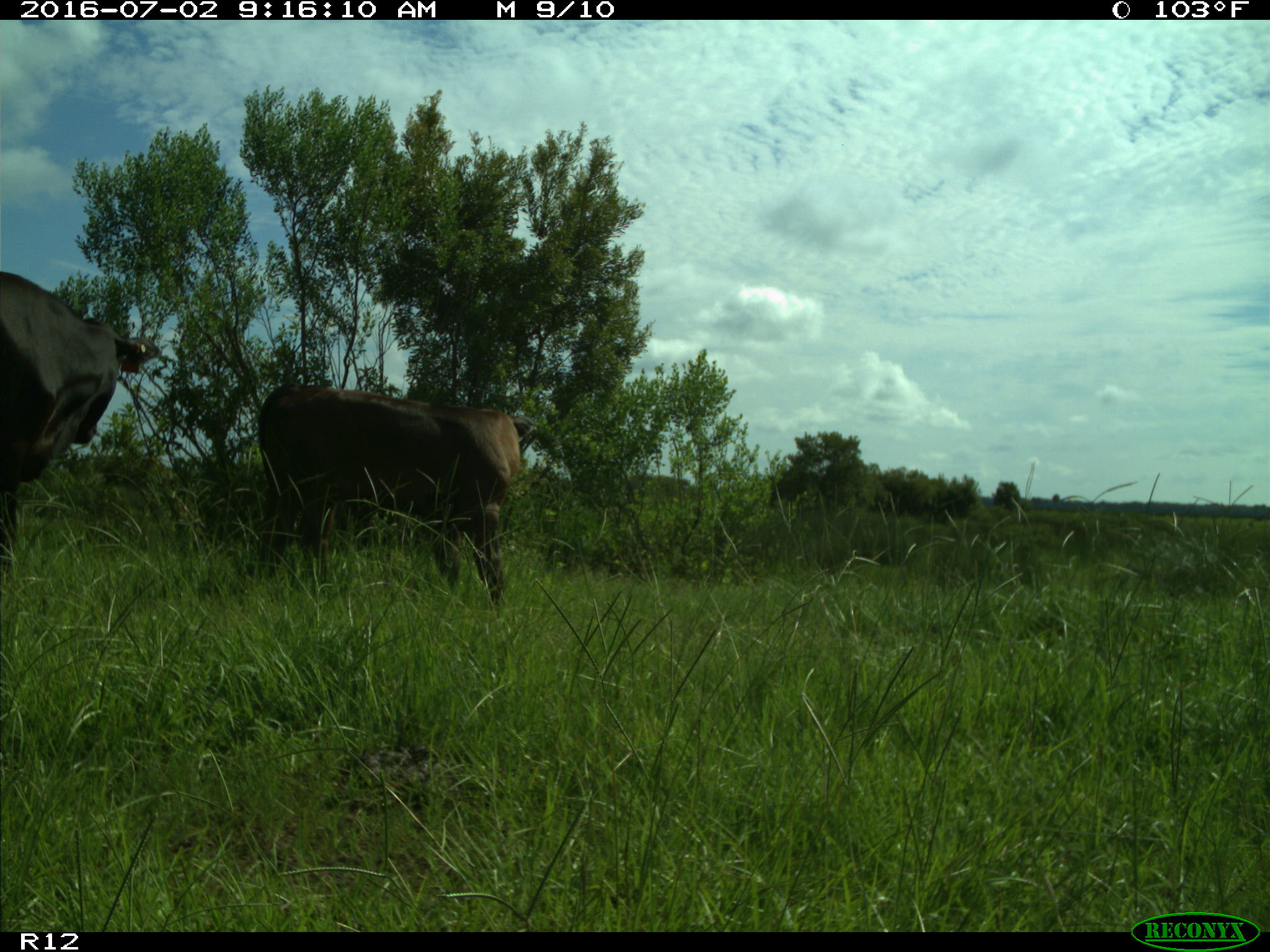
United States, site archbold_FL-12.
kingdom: Animalia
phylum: Chordata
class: Mammalia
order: Artiodactyla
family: Bovidae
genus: Bos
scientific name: Bos taurus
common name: domestic cow